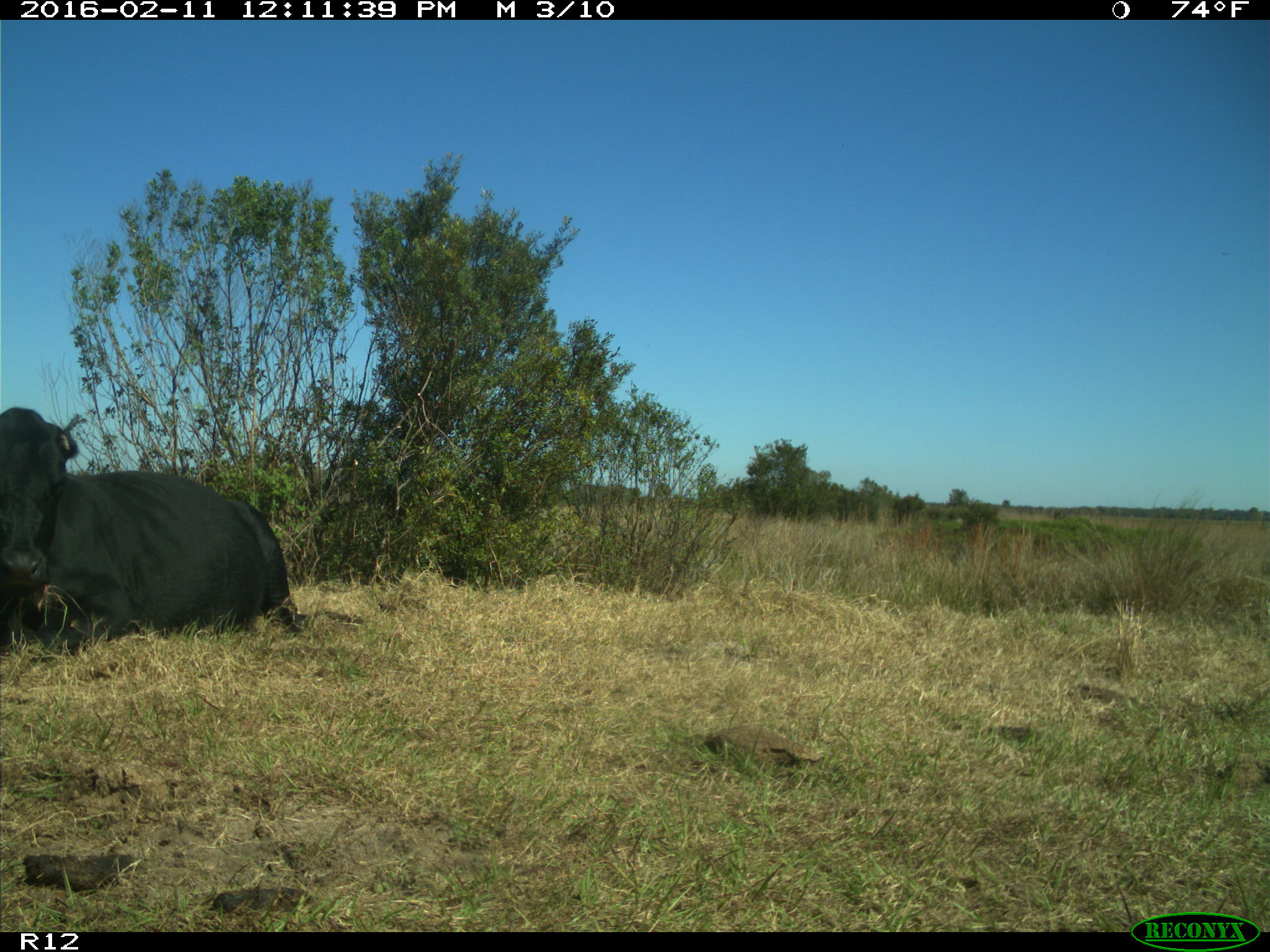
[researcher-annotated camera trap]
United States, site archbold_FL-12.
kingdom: Animalia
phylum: Chordata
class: Mammalia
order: Artiodactyla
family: Bovidae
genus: Bos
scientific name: Bos taurus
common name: domestic cow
Bos taurus (domestic cow).